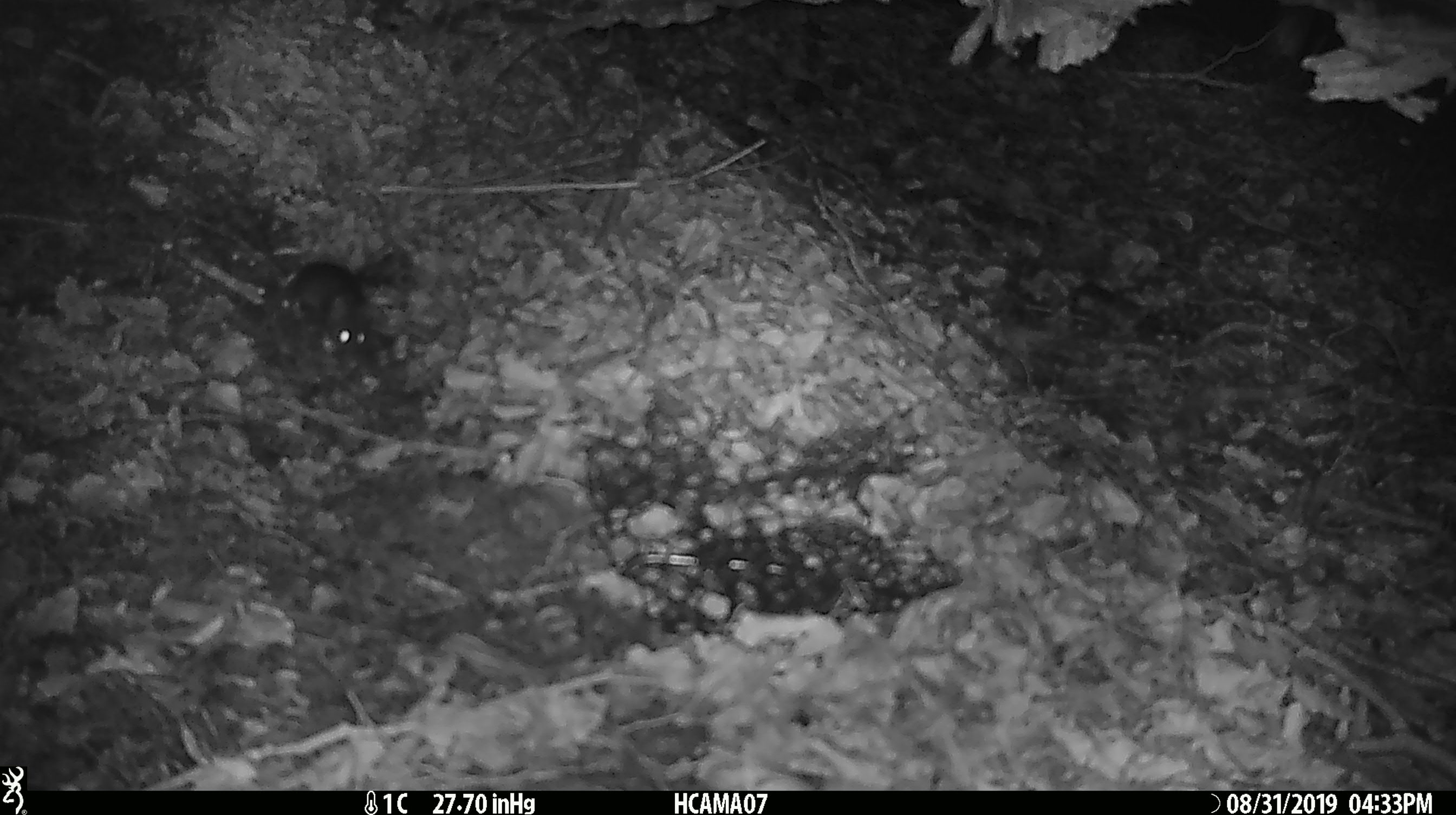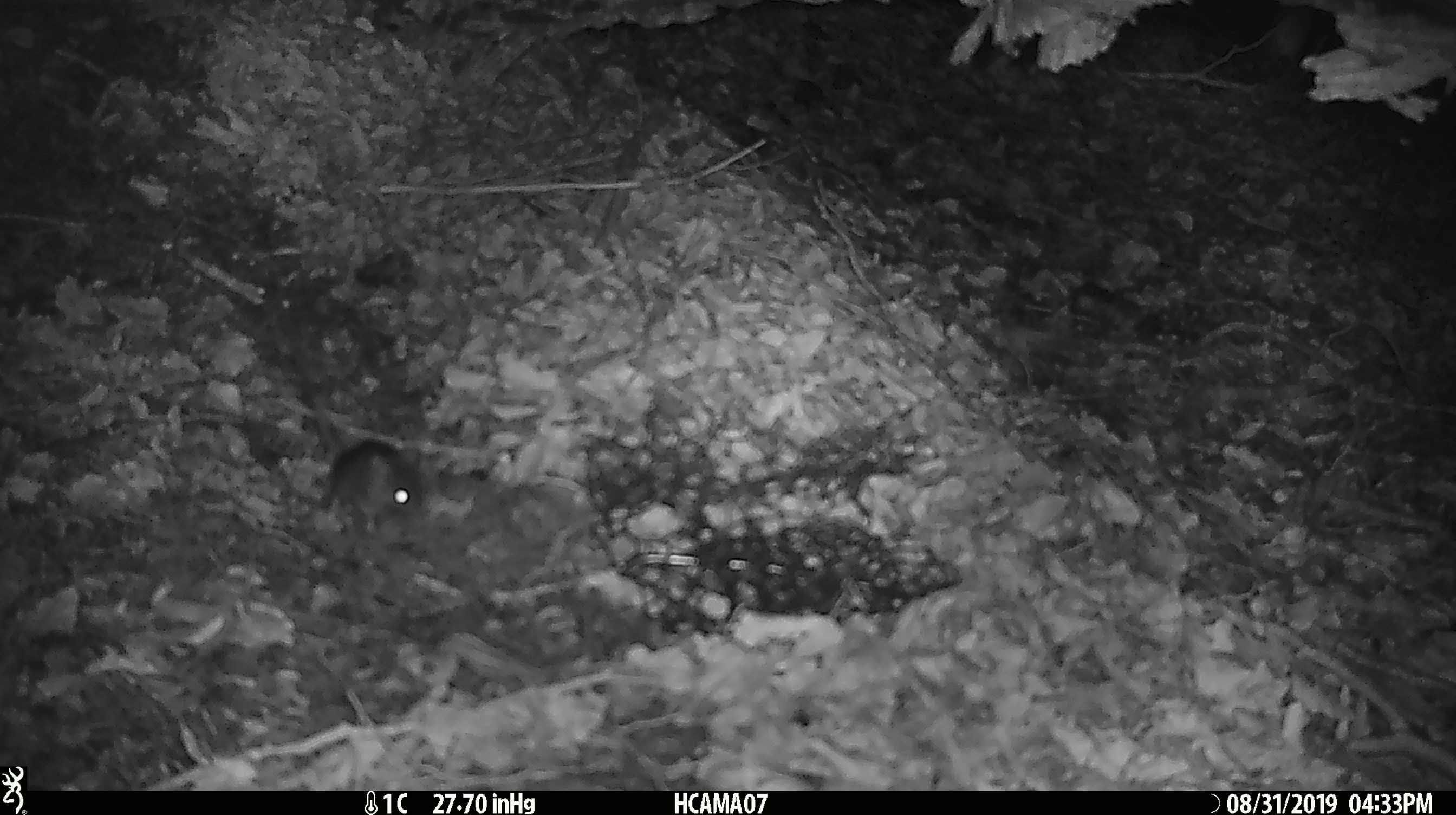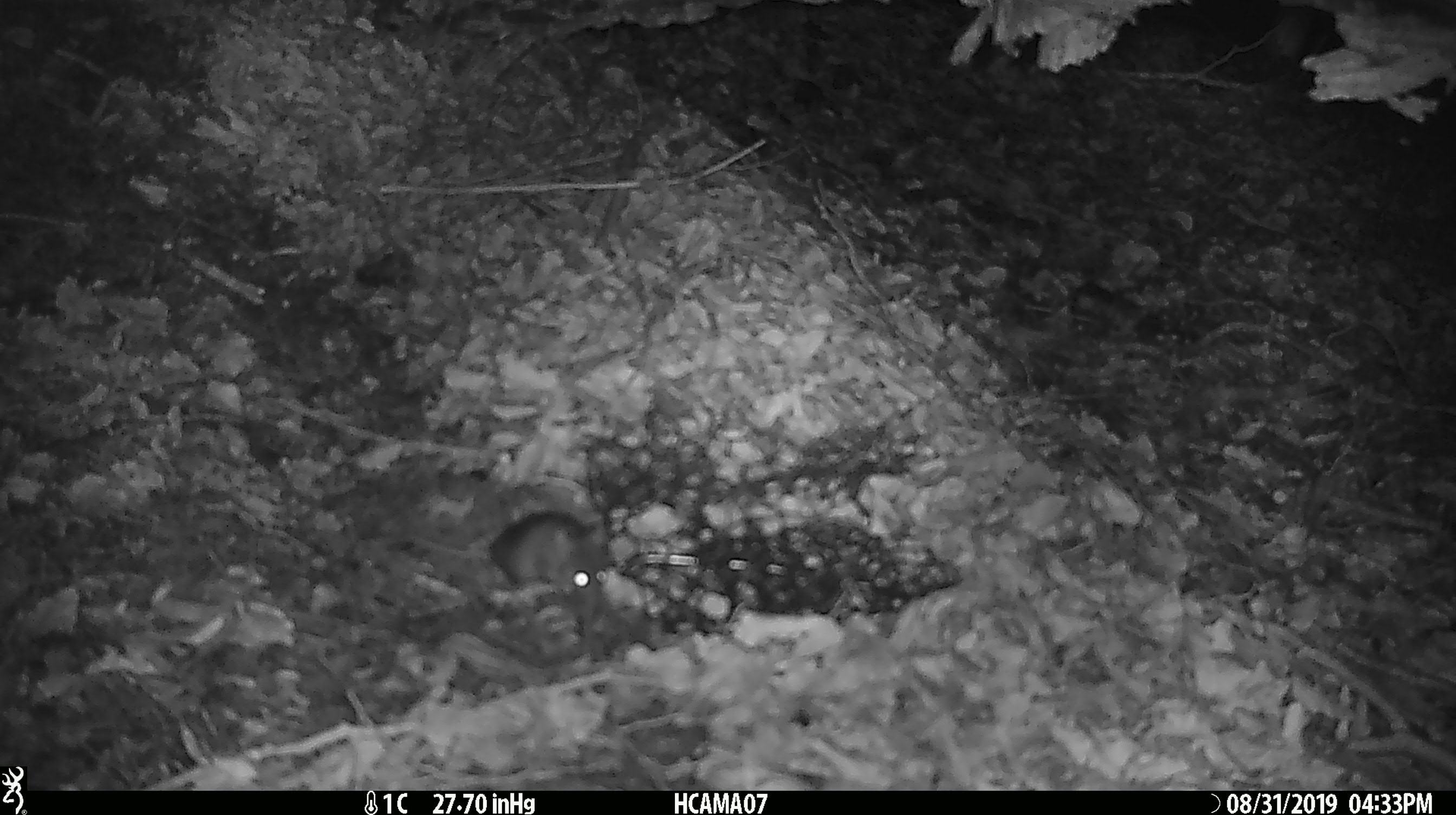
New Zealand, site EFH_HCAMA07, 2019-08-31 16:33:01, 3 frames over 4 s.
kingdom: Animalia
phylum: Chordata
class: Mammalia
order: Rodentia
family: Muridae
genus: Mus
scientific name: Mus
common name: mouse